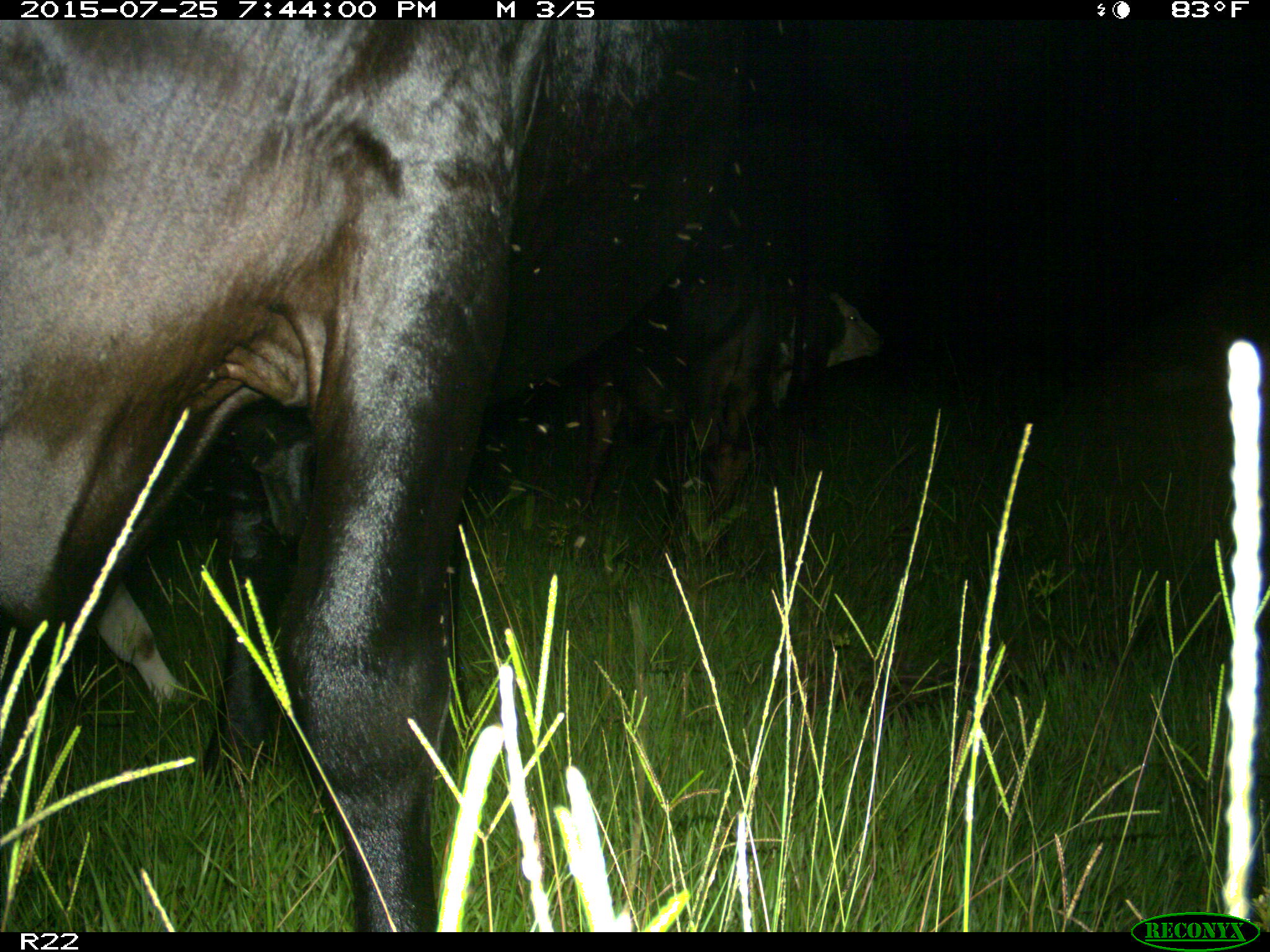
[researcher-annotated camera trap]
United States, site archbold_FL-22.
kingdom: Animalia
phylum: Chordata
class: Mammalia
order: Artiodactyla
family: Bovidae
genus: Bos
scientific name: Bos taurus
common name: domestic cow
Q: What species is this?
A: Bos taurus (domestic cow).